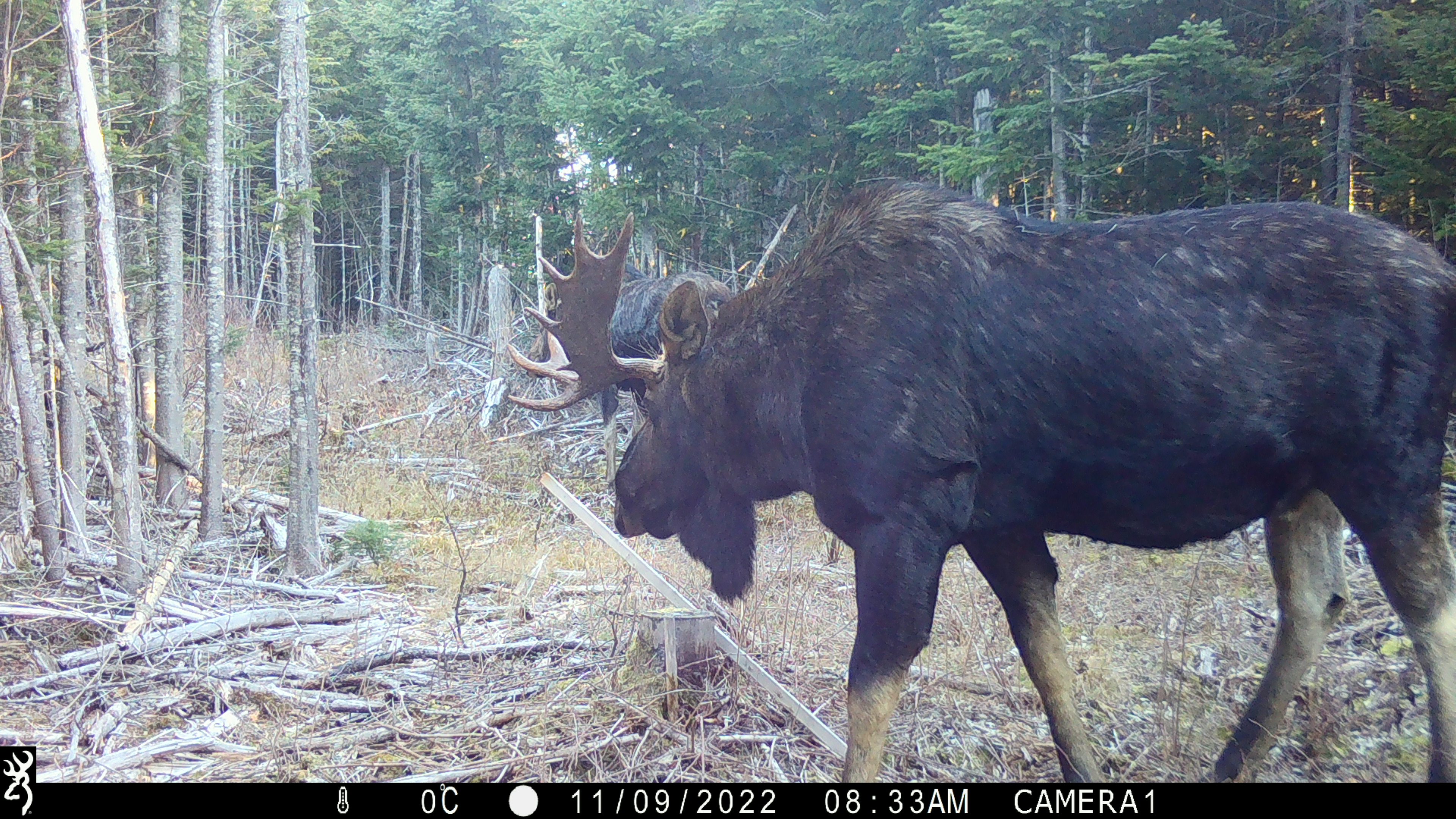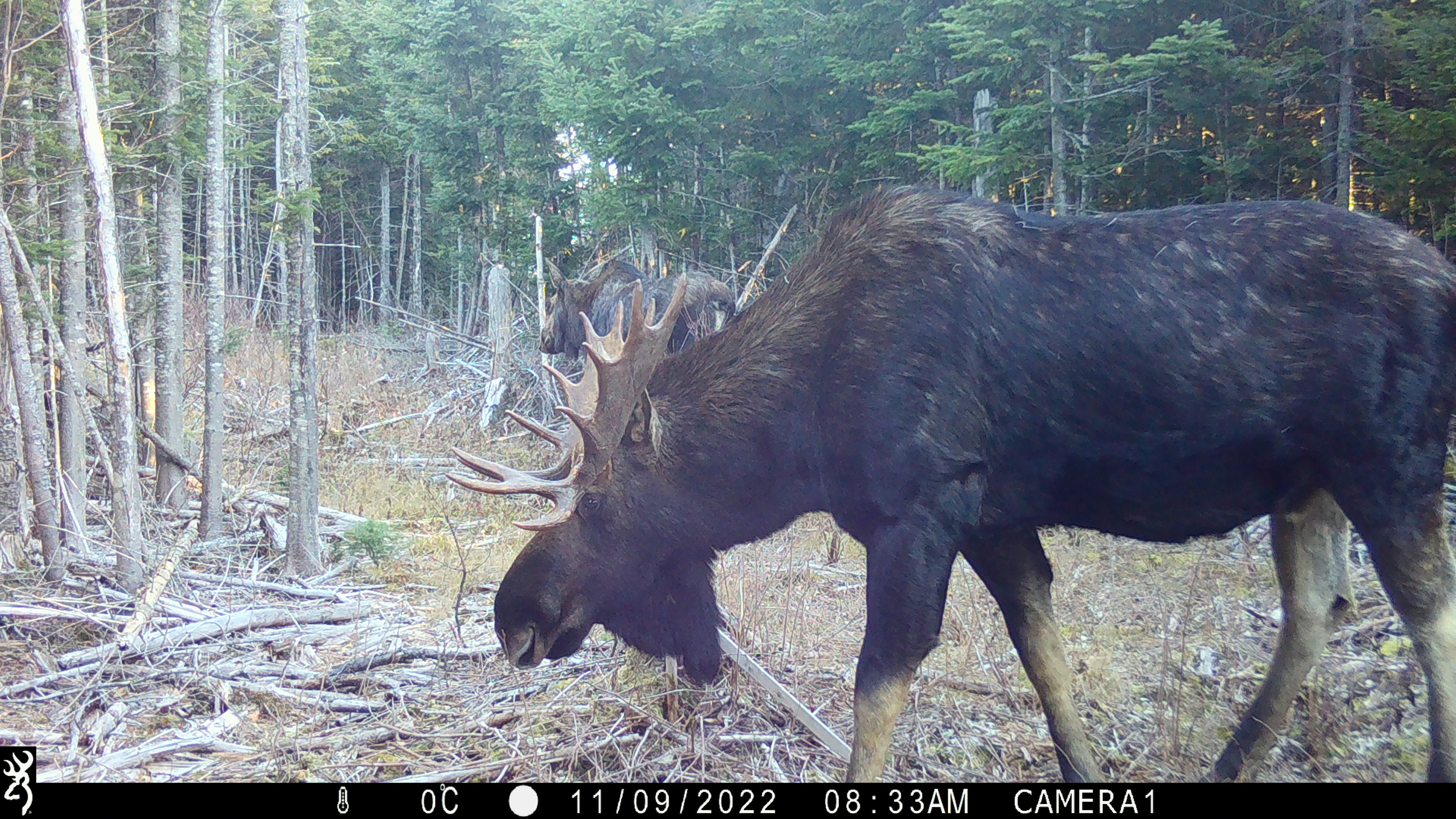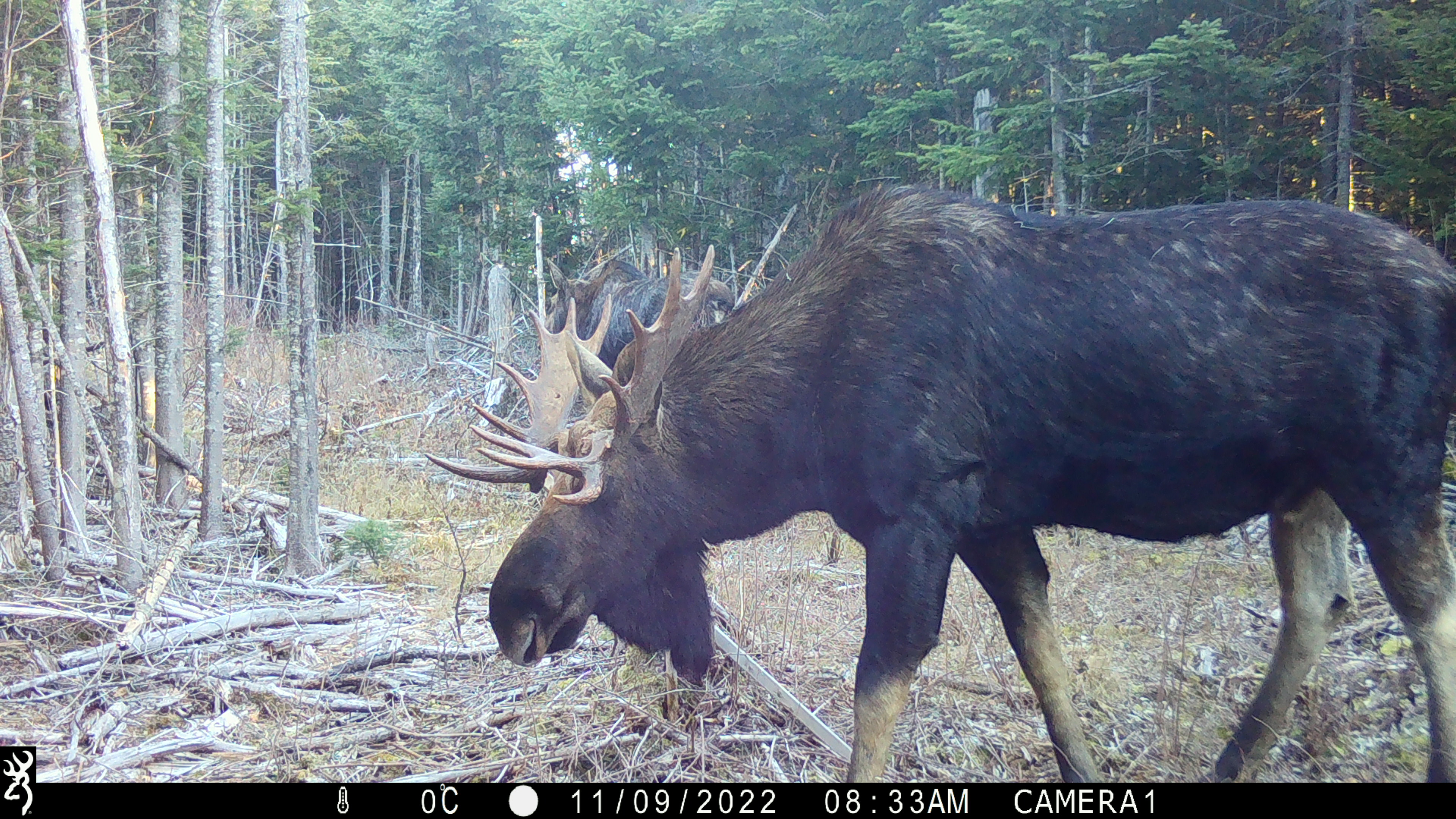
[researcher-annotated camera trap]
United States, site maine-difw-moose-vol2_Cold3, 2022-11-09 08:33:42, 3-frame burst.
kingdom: Animalia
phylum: Chordata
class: Mammalia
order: Artiodactyla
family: Cervidae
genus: Alces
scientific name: Alces alces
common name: moose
Moose (Alces alces).